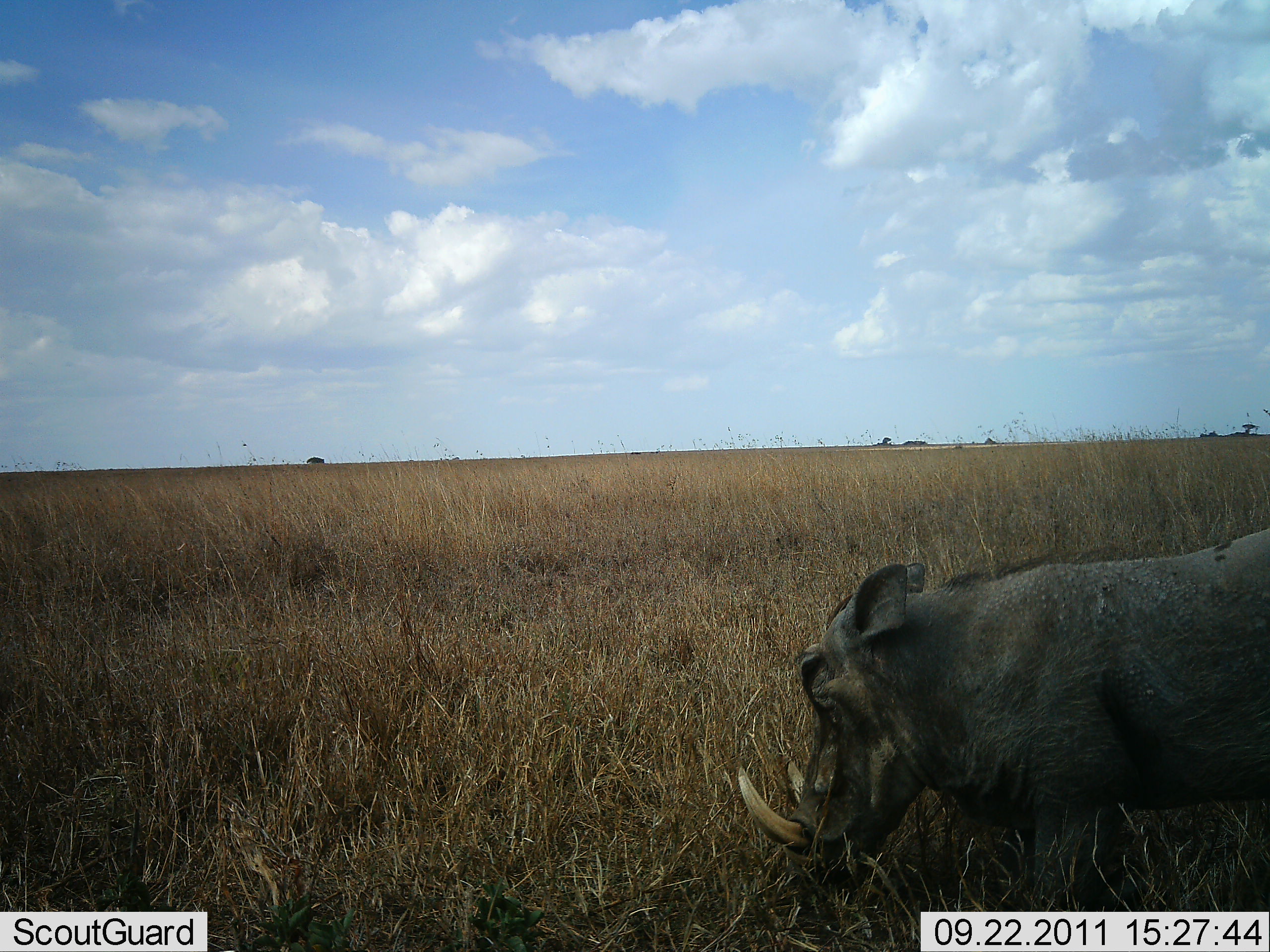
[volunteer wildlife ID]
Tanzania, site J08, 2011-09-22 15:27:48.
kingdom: Animalia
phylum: Chordata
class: Mammalia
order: Artiodactyla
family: Suidae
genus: Phacochoerus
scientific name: Phacochoerus africanus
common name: warthog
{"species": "warthog (Phacochoerus africanus)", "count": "1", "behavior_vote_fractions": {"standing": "50%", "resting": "10%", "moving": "30%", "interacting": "0%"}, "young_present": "0%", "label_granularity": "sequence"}